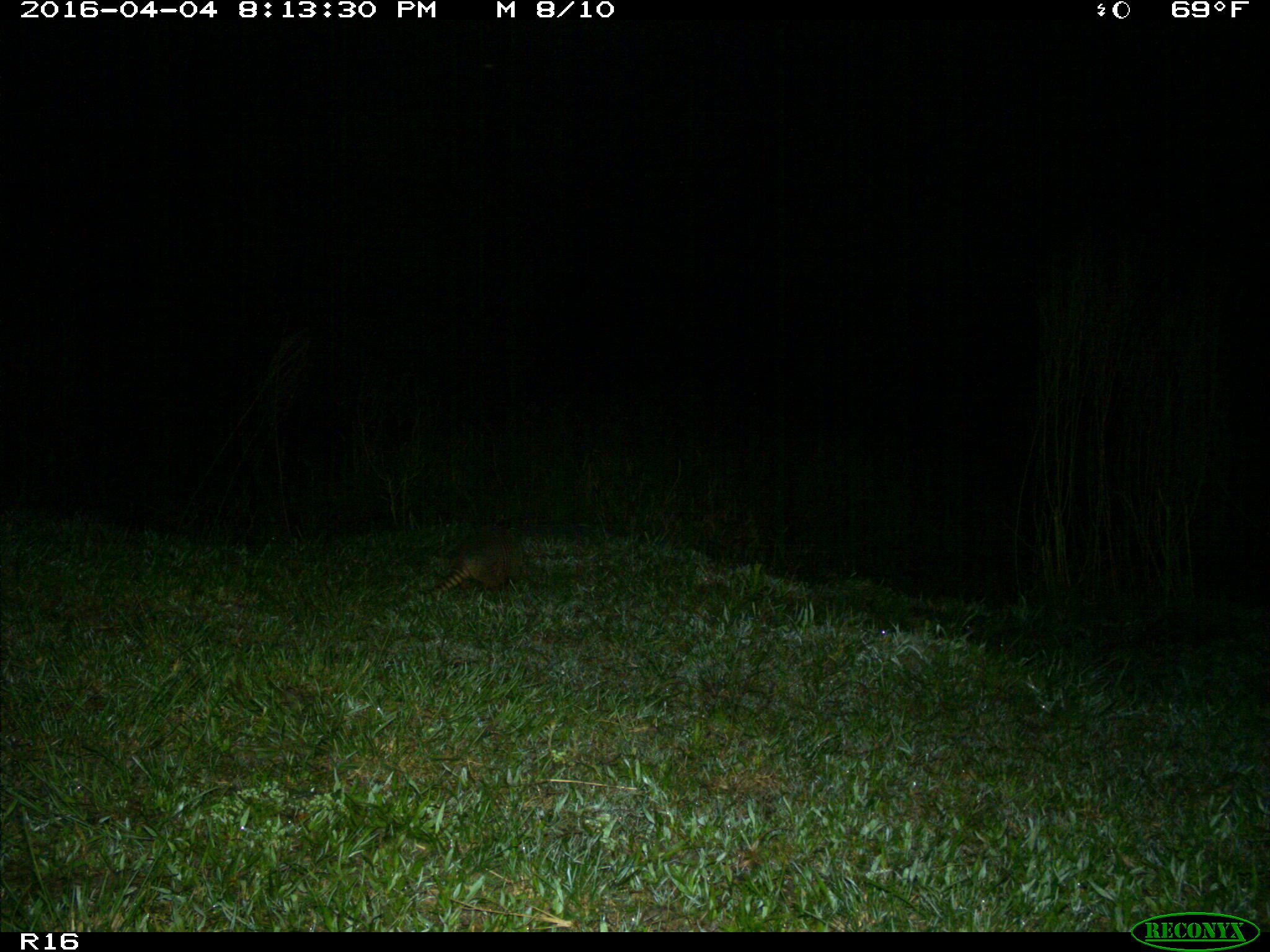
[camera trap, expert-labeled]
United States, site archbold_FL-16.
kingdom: Animalia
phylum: Chordata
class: Mammalia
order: Cingulata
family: Dasypodidae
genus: Dasypus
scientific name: Dasypus novemcinctus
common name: nine-banded armadillo